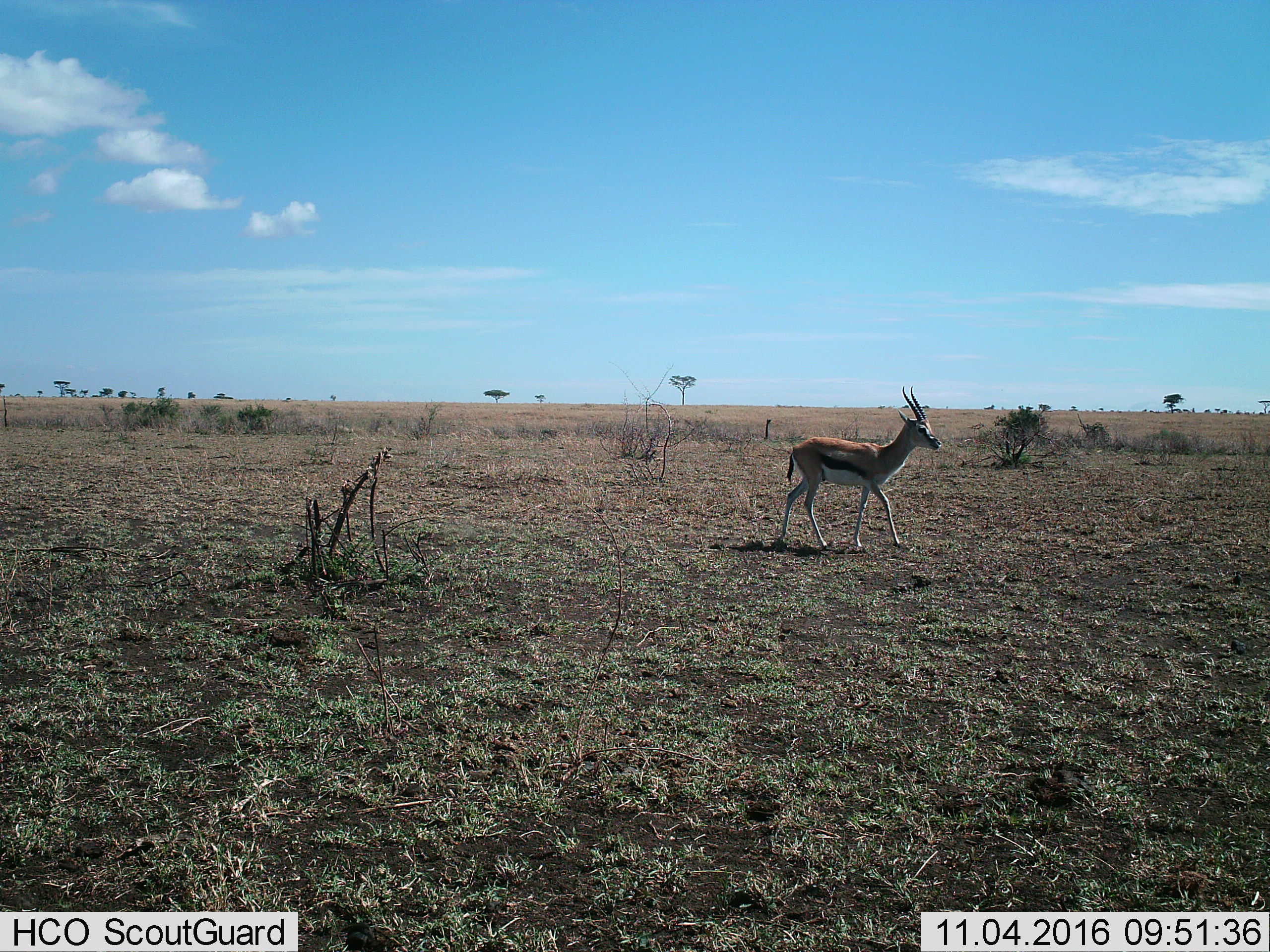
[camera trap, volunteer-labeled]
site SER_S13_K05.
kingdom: Animalia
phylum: Chordata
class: Mammalia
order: Artiodactyla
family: Bovidae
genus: Eudorcas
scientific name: Eudorcas thomsonii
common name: thomson's gazelle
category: gazellethomsons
Gazellethomsons (thomson's gazelle) (Eudorcas thomsonii), count 1. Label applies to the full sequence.